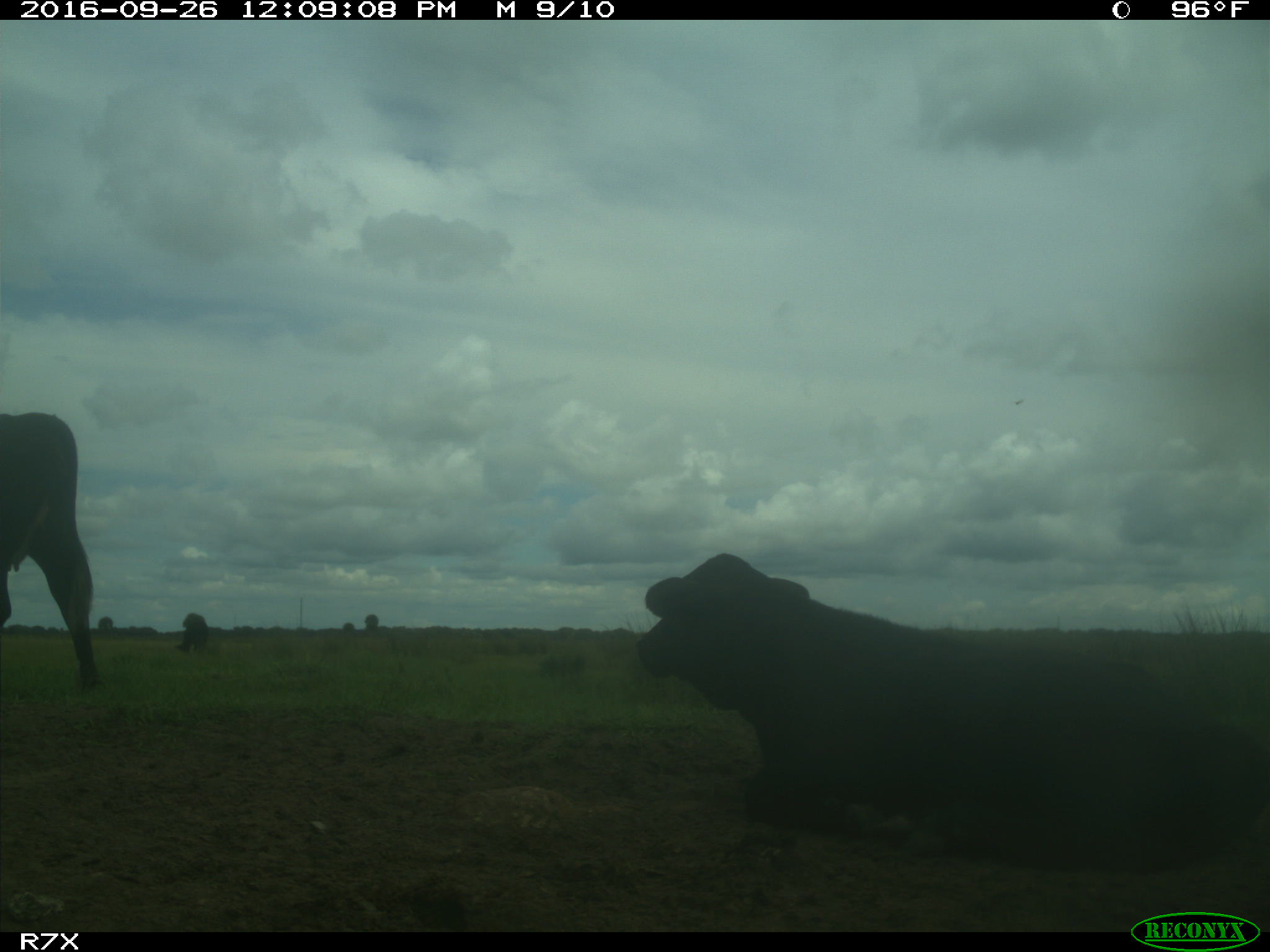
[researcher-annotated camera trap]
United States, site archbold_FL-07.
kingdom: Animalia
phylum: Chordata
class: Mammalia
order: Artiodactyla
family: Bovidae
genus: Bos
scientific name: Bos taurus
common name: domestic cow